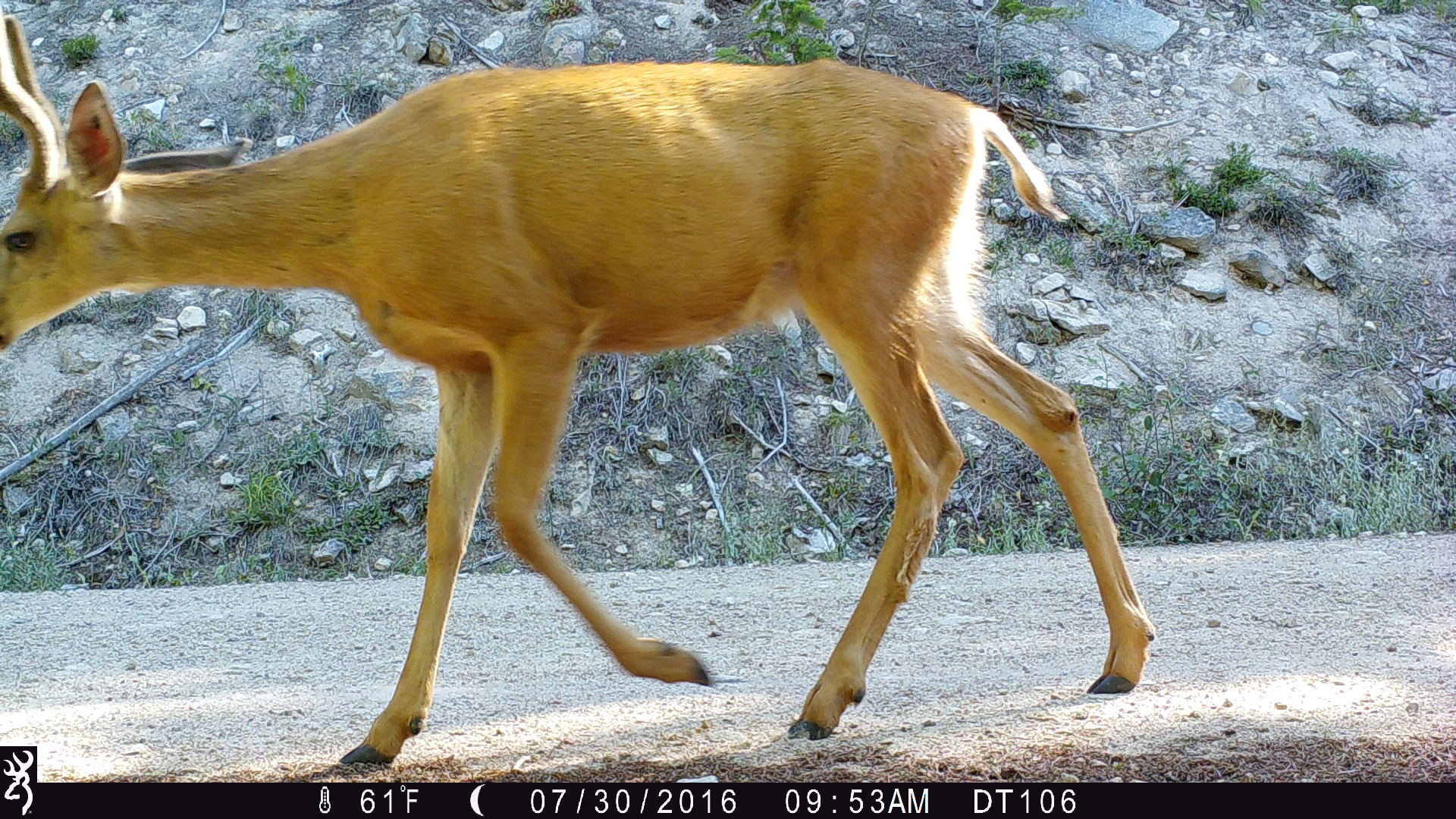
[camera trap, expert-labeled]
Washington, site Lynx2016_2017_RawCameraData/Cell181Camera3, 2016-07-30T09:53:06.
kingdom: Animalia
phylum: Chordata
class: Mammalia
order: Artiodactyla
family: Cervidae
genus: Odocoileus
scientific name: Odocoileus hemionus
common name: mule deer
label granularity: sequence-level